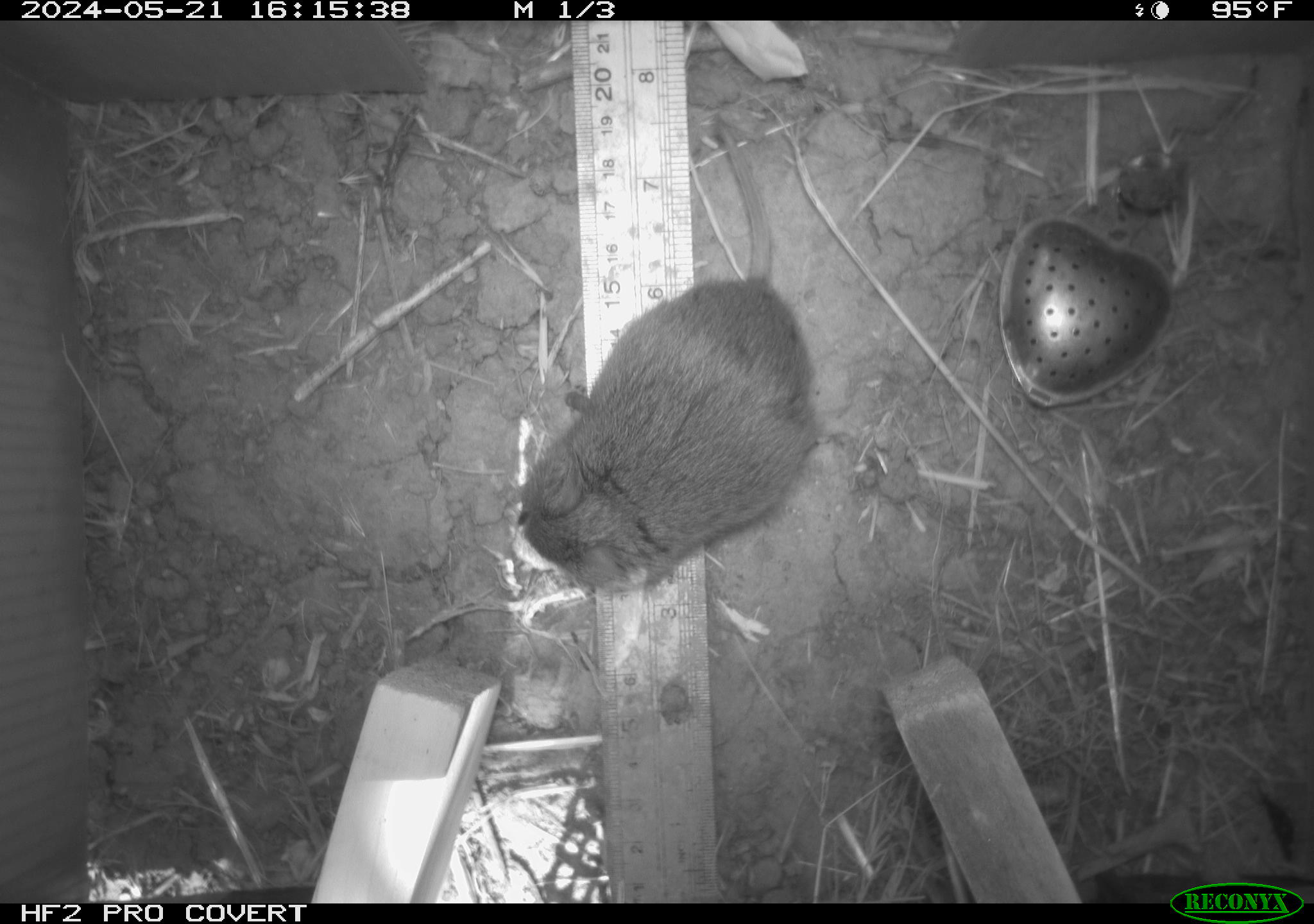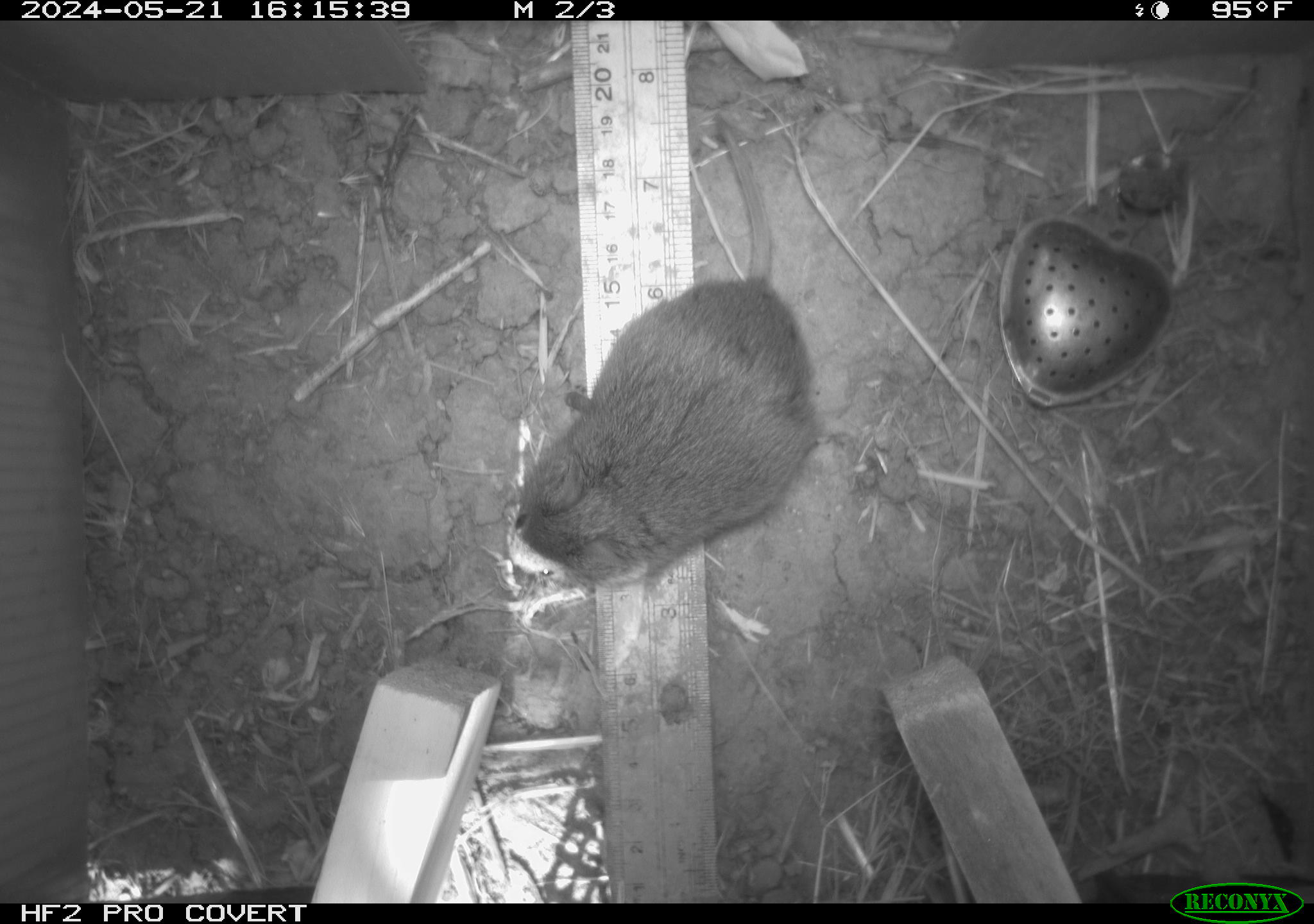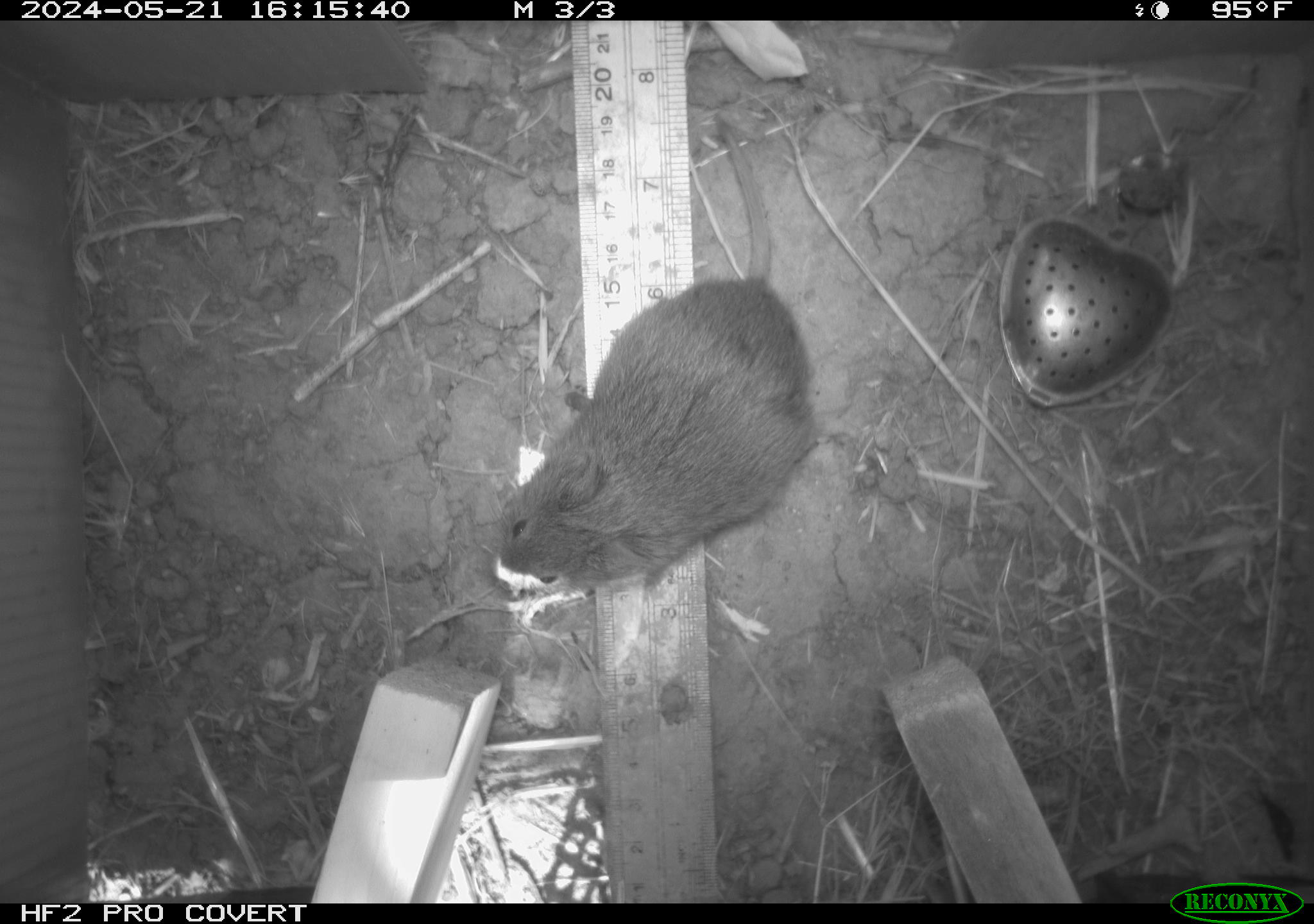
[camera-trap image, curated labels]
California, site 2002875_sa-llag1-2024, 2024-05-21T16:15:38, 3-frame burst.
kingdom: Animalia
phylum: Chordata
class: Mammalia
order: Rodentia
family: Cricetidae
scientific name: Arvicolinae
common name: voles, lemmings, and muskrats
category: arvicolinae subfamily